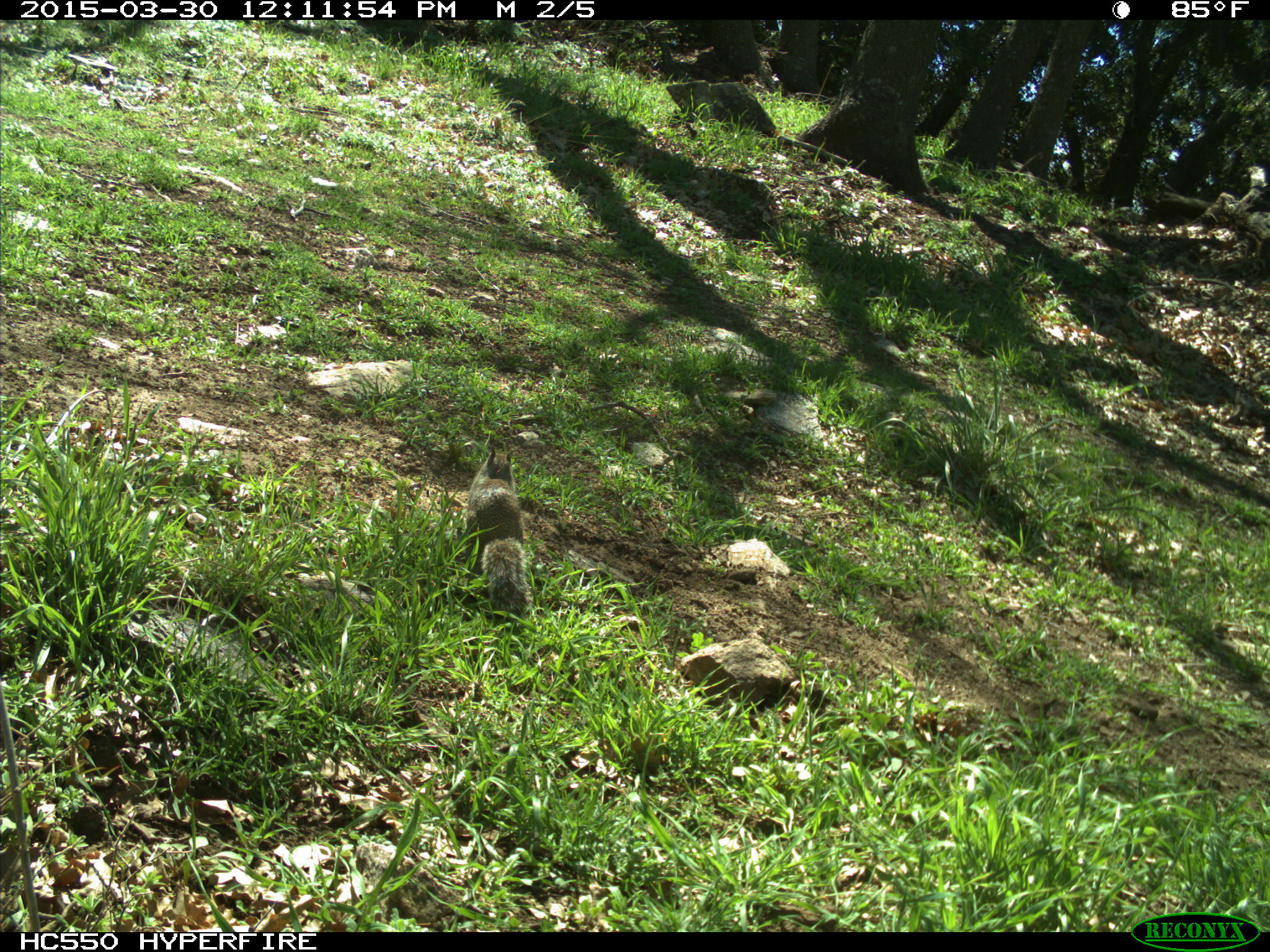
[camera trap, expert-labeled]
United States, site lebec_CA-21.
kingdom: Animalia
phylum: Chordata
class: Mammalia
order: Rodentia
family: Sciuridae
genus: Otospermophilus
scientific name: Otospermophilus beecheyi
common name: california ground squirrel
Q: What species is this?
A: Otospermophilus beecheyi (california ground squirrel).